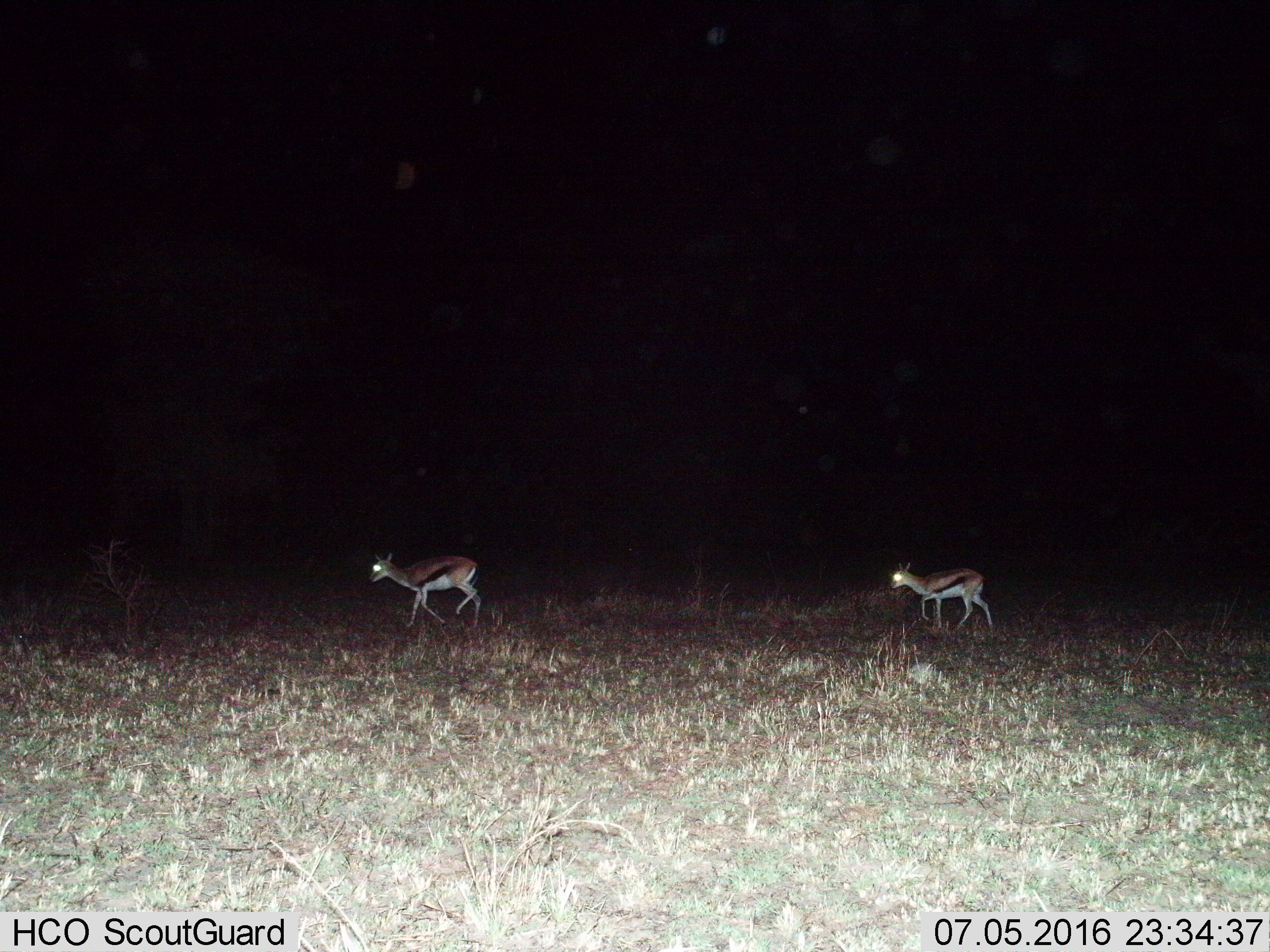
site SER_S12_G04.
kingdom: Animalia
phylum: Chordata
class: Mammalia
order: Artiodactyla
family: Bovidae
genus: Eudorcas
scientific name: Eudorcas thomsonii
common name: thomson's gazelle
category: gazellethomsons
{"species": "gazellethomsons (thomson's gazelle) (Eudorcas thomsonii)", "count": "2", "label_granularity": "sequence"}